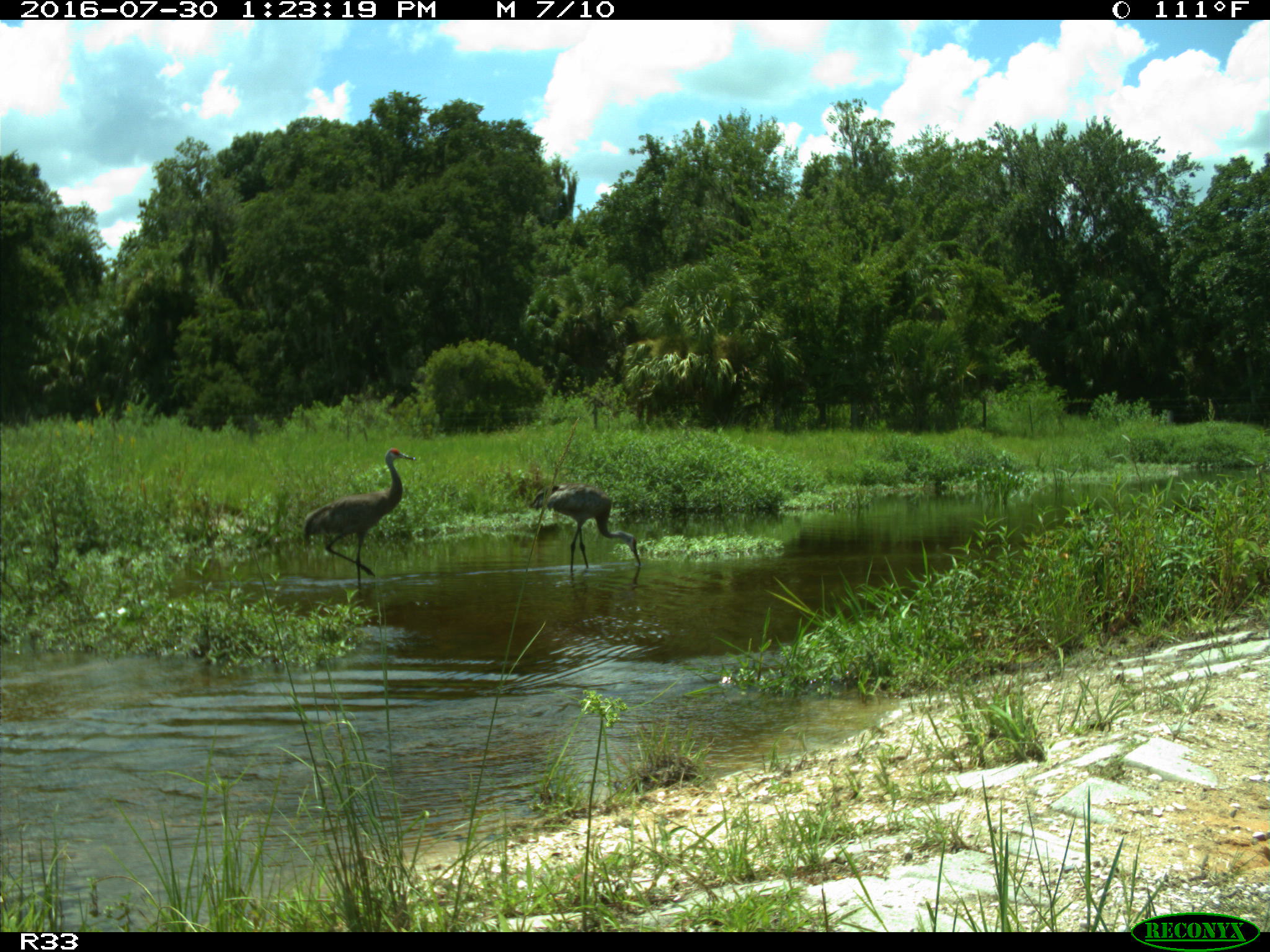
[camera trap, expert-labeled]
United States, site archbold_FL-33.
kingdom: Animalia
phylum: Chordata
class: Aves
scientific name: Aves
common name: birds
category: unidentified bird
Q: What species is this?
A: Unidentified bird (birds) (Aves).